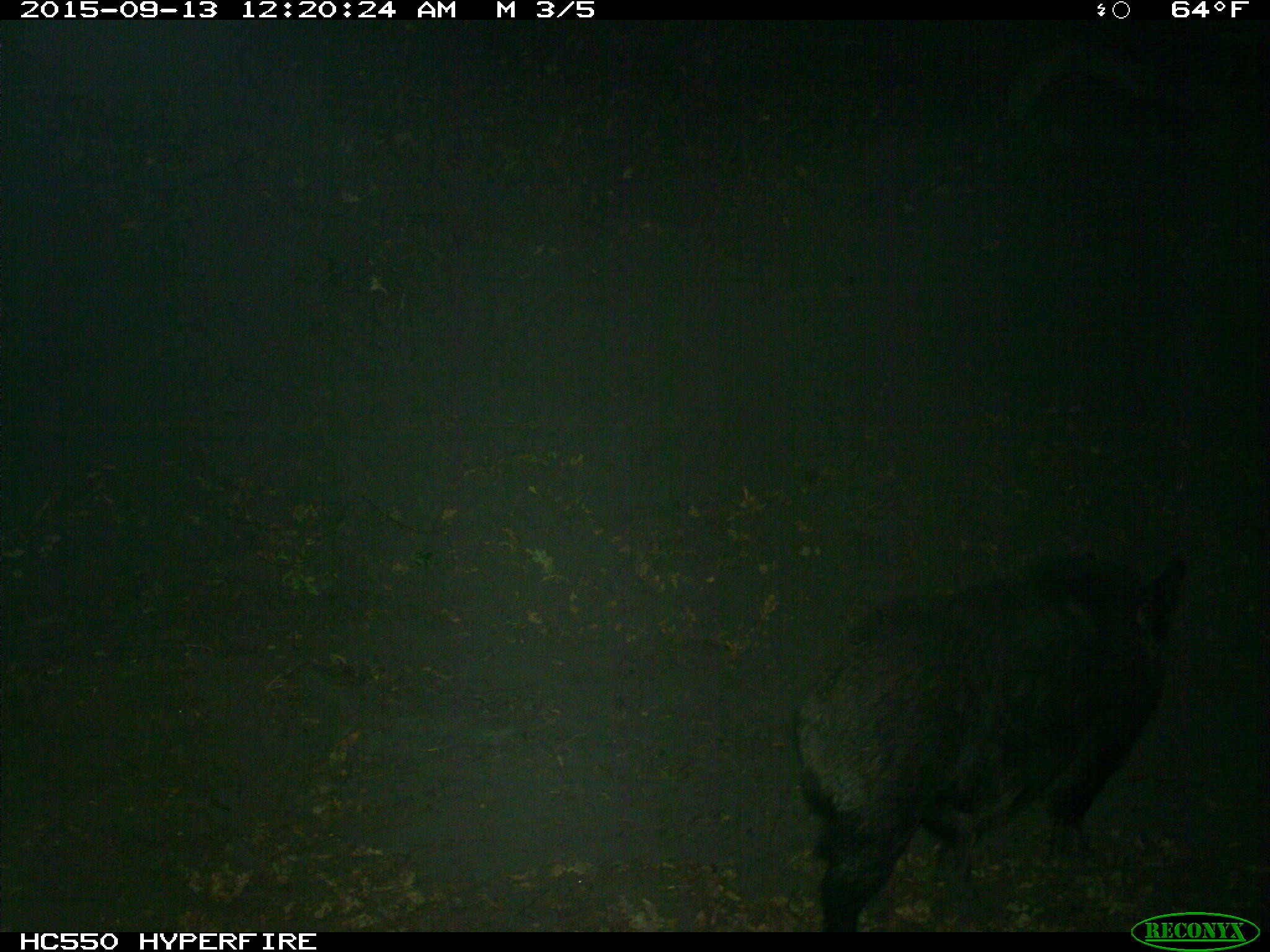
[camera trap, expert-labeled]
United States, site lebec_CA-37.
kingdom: Animalia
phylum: Chordata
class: Mammalia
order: Artiodactyla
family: Suidae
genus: Sus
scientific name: Sus scrofa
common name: wild boar